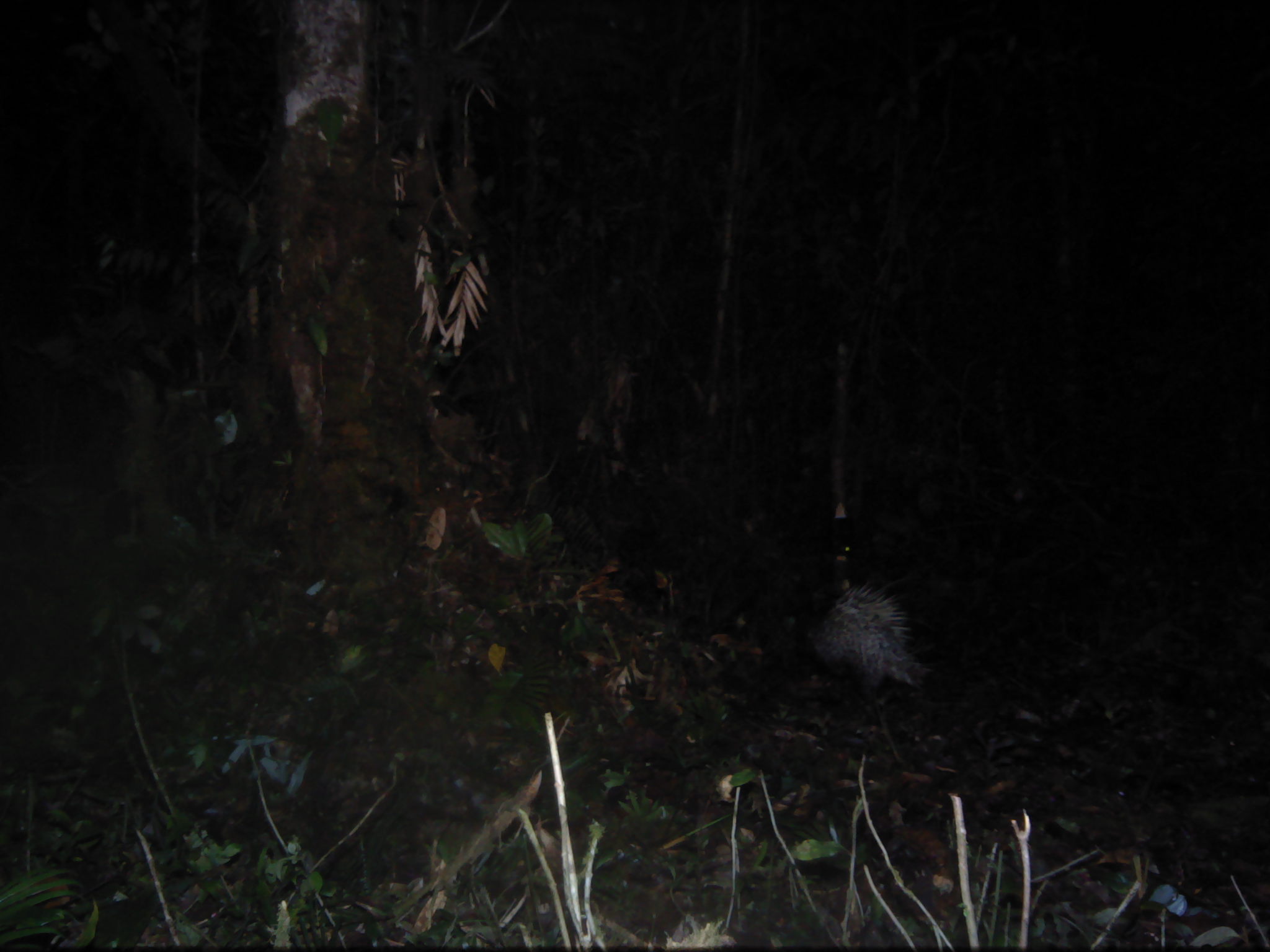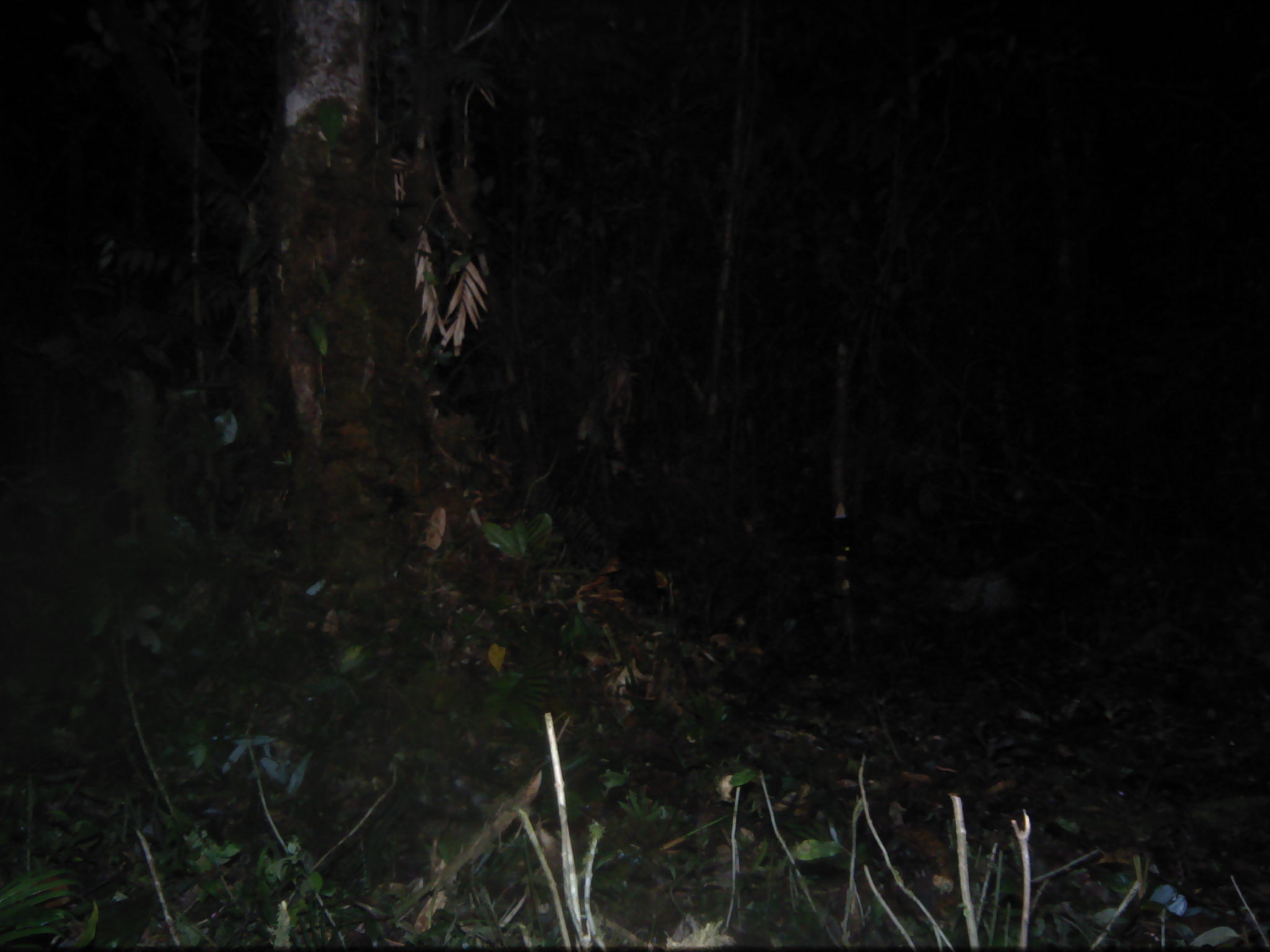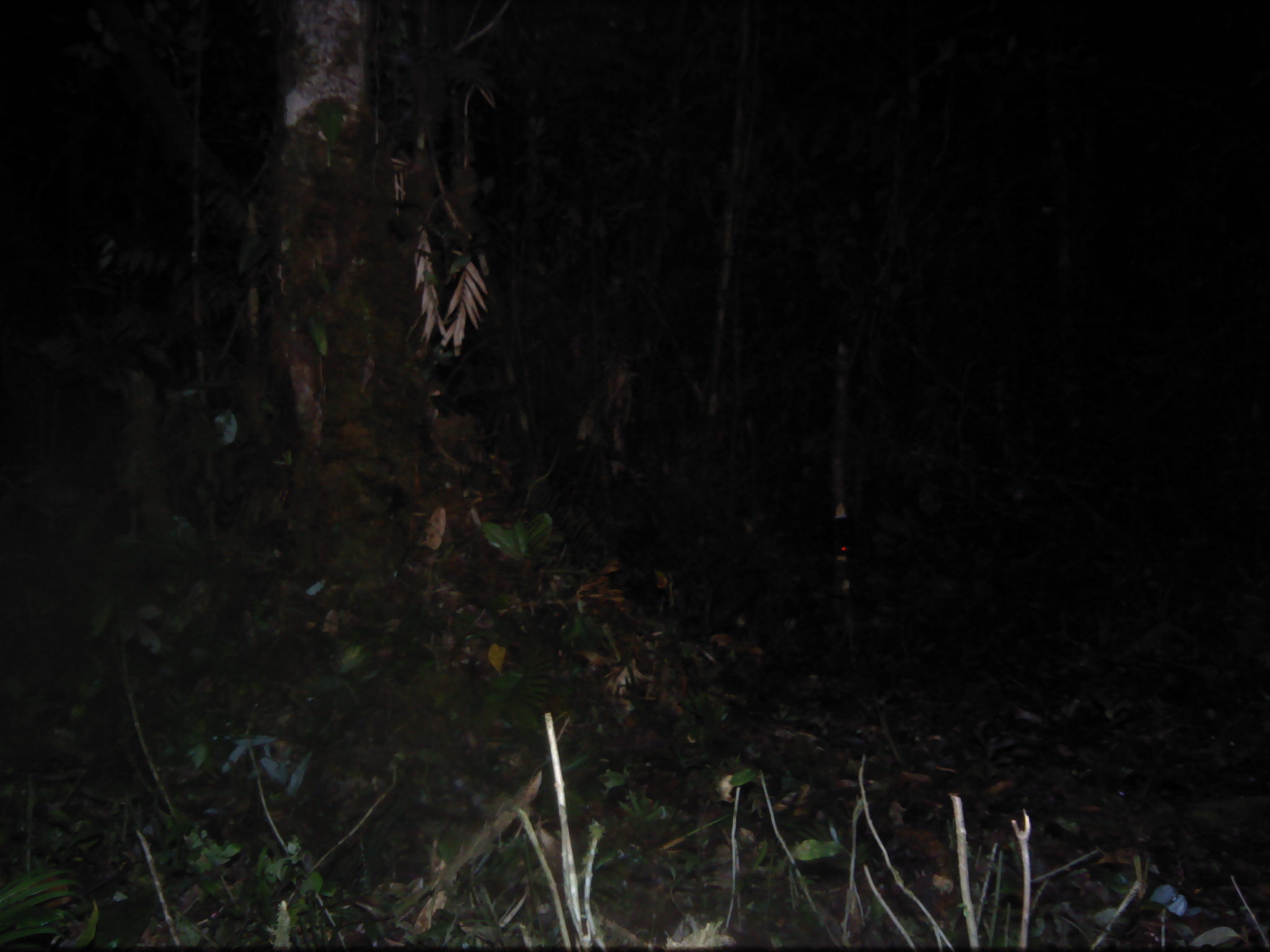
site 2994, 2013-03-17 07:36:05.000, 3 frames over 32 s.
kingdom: Animalia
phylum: Chordata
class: Mammalia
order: Rodentia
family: Hystricidae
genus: Hystrix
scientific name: Hystrix brachyura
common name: east asian porcupine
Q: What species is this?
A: Hystrix brachyura (east asian porcupine).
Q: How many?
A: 1.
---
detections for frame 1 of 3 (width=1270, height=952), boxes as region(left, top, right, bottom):
hystrix brachyura: region(808, 581, 930, 709)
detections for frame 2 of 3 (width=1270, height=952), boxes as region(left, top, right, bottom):
hystrix brachyura: region(941, 569, 1031, 613)